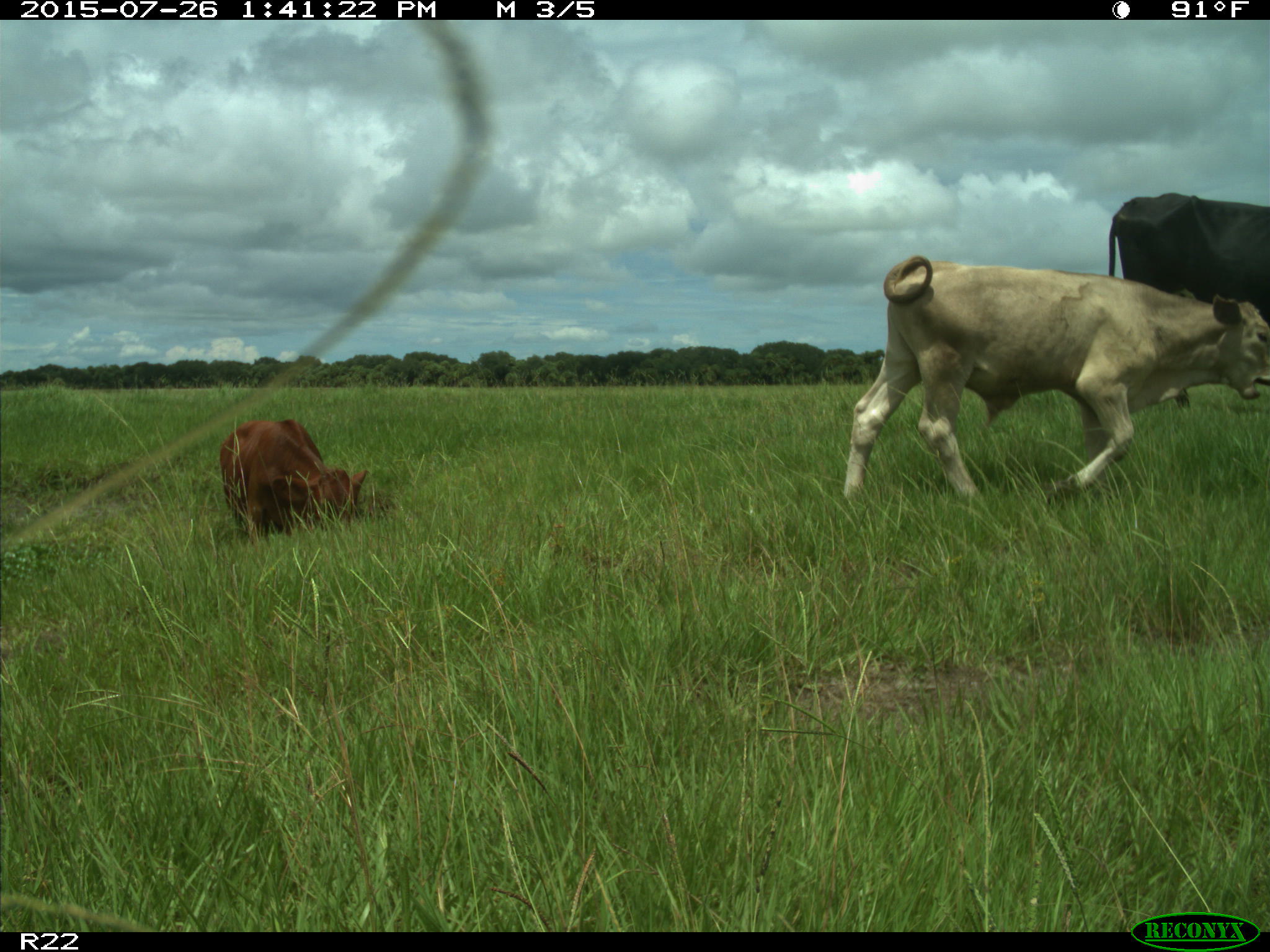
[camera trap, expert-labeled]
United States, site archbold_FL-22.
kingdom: Animalia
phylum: Chordata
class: Mammalia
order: Artiodactyla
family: Bovidae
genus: Bos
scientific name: Bos taurus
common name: domestic cow